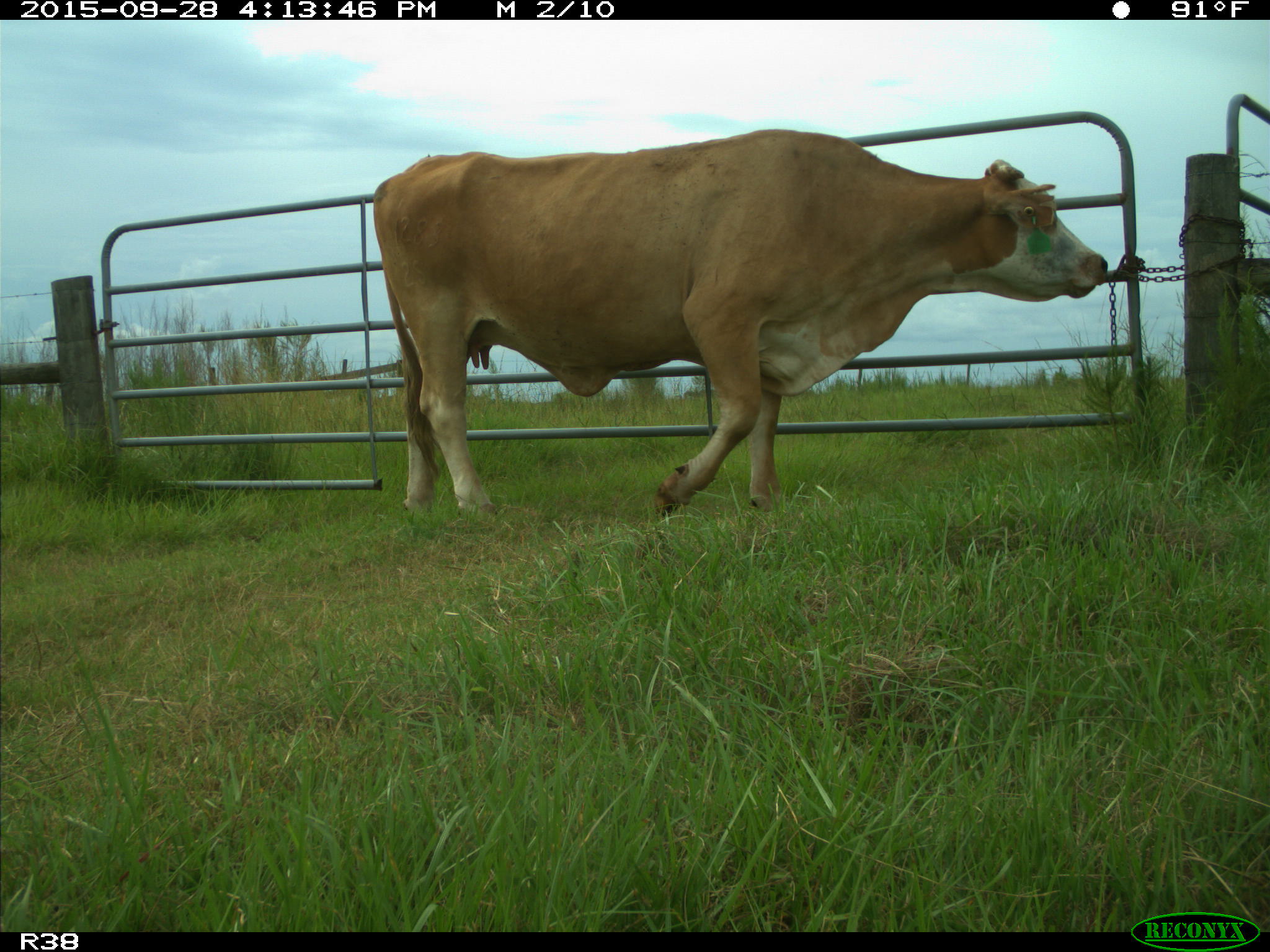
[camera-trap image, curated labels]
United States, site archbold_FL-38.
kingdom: Animalia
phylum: Chordata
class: Mammalia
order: Artiodactyla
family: Bovidae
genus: Bos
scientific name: Bos taurus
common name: domestic cow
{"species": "Bos taurus (domestic cow)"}